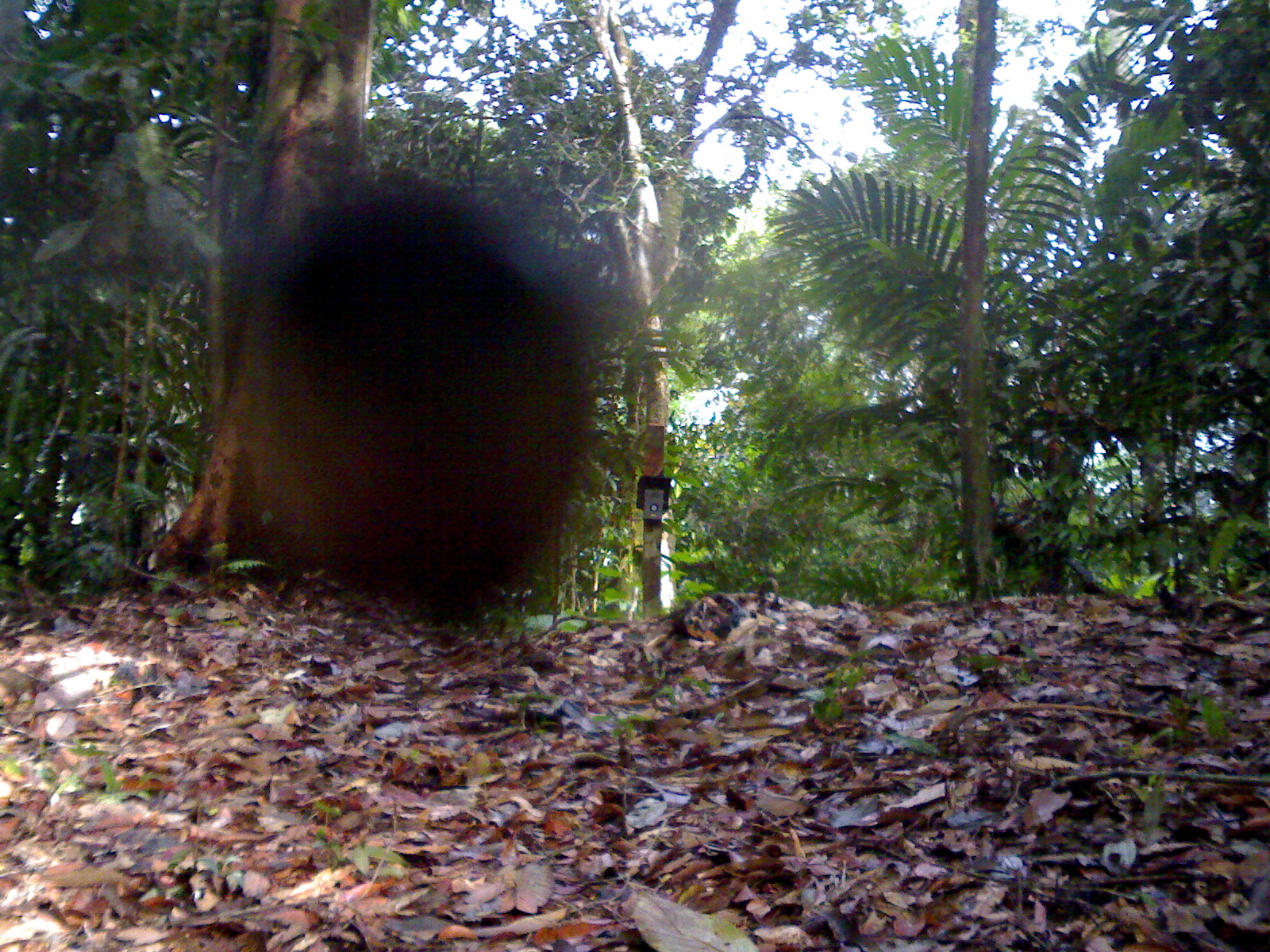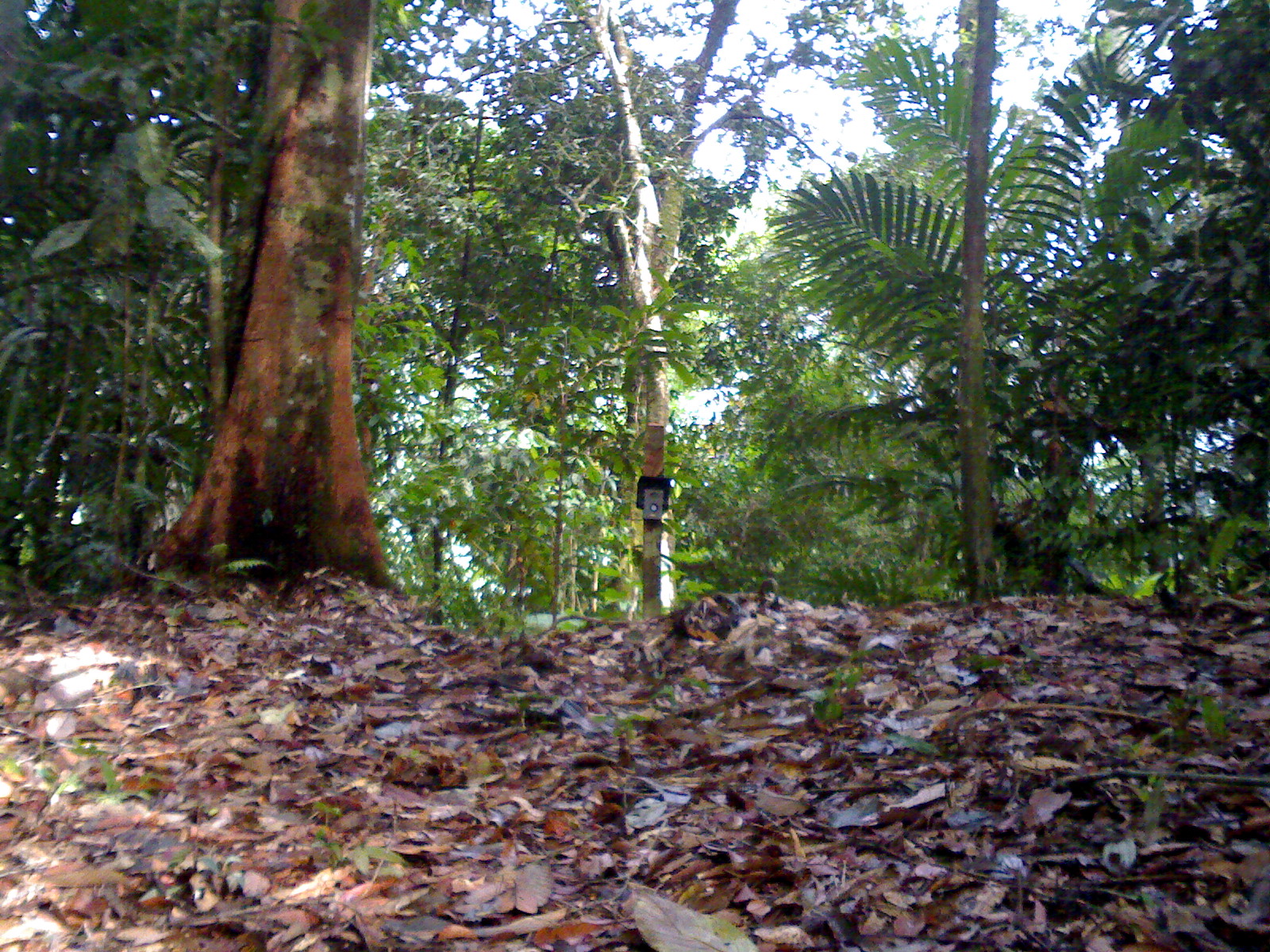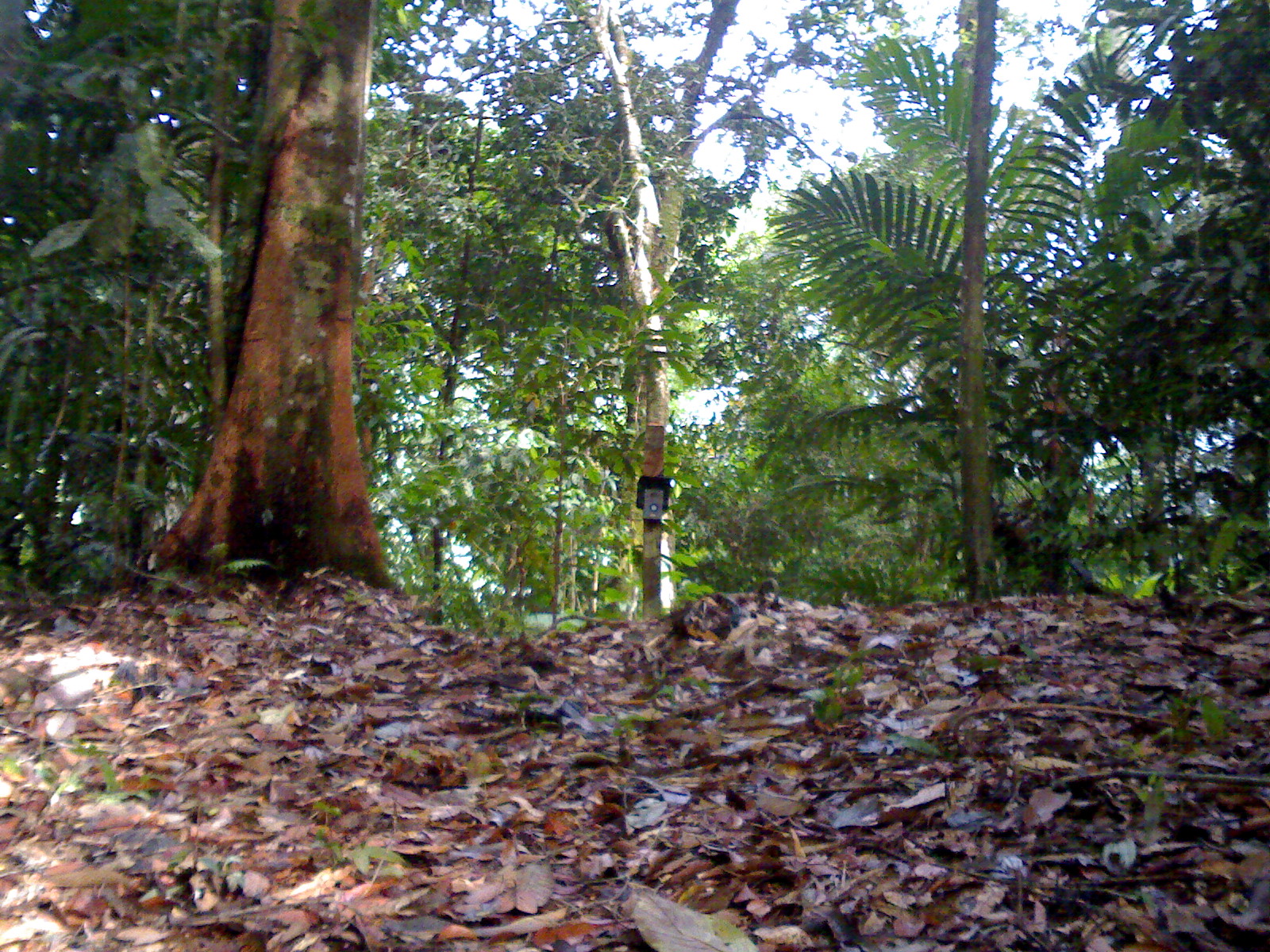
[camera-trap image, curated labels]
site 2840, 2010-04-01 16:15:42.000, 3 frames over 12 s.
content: unidentified animal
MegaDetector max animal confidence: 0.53